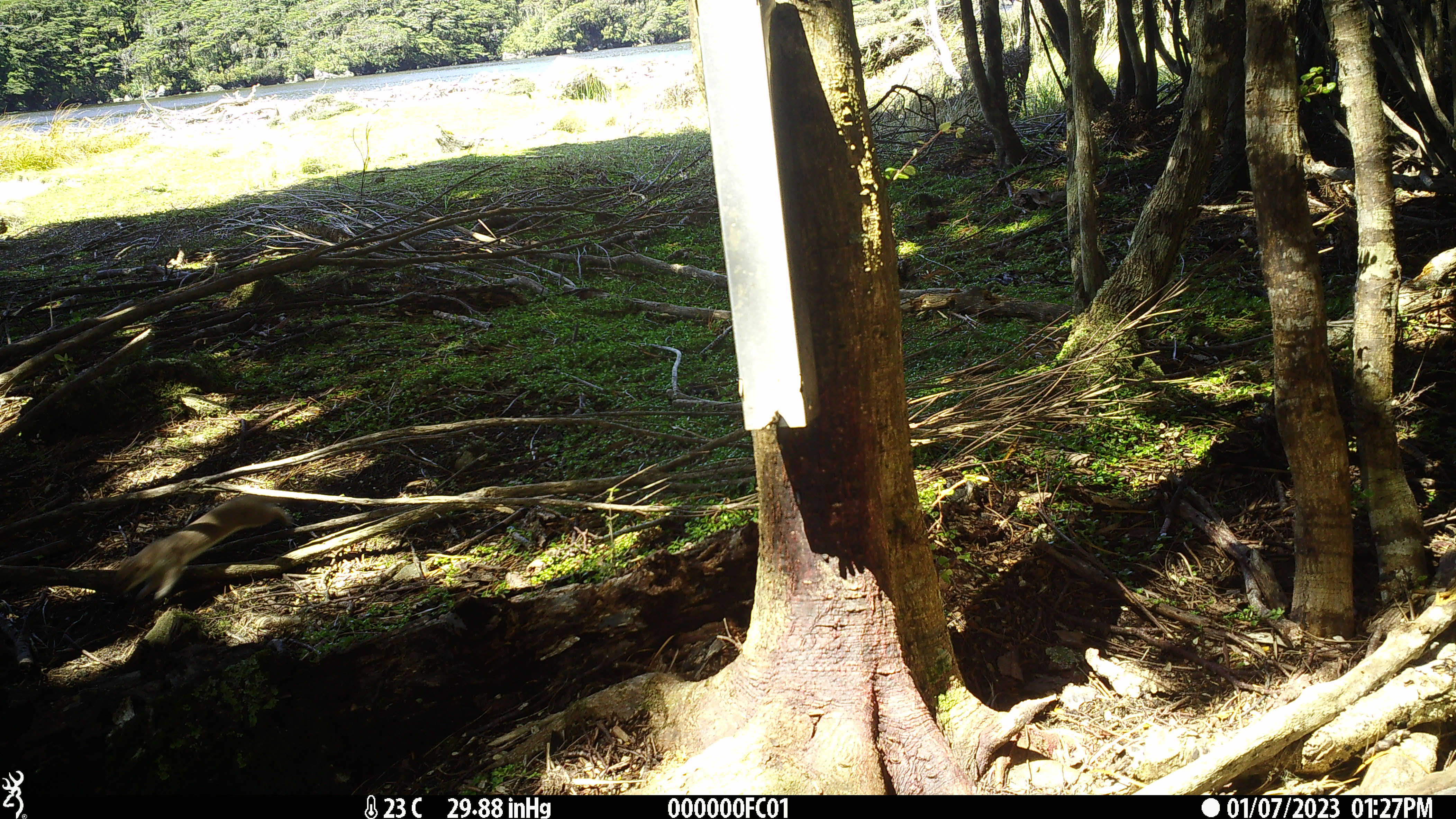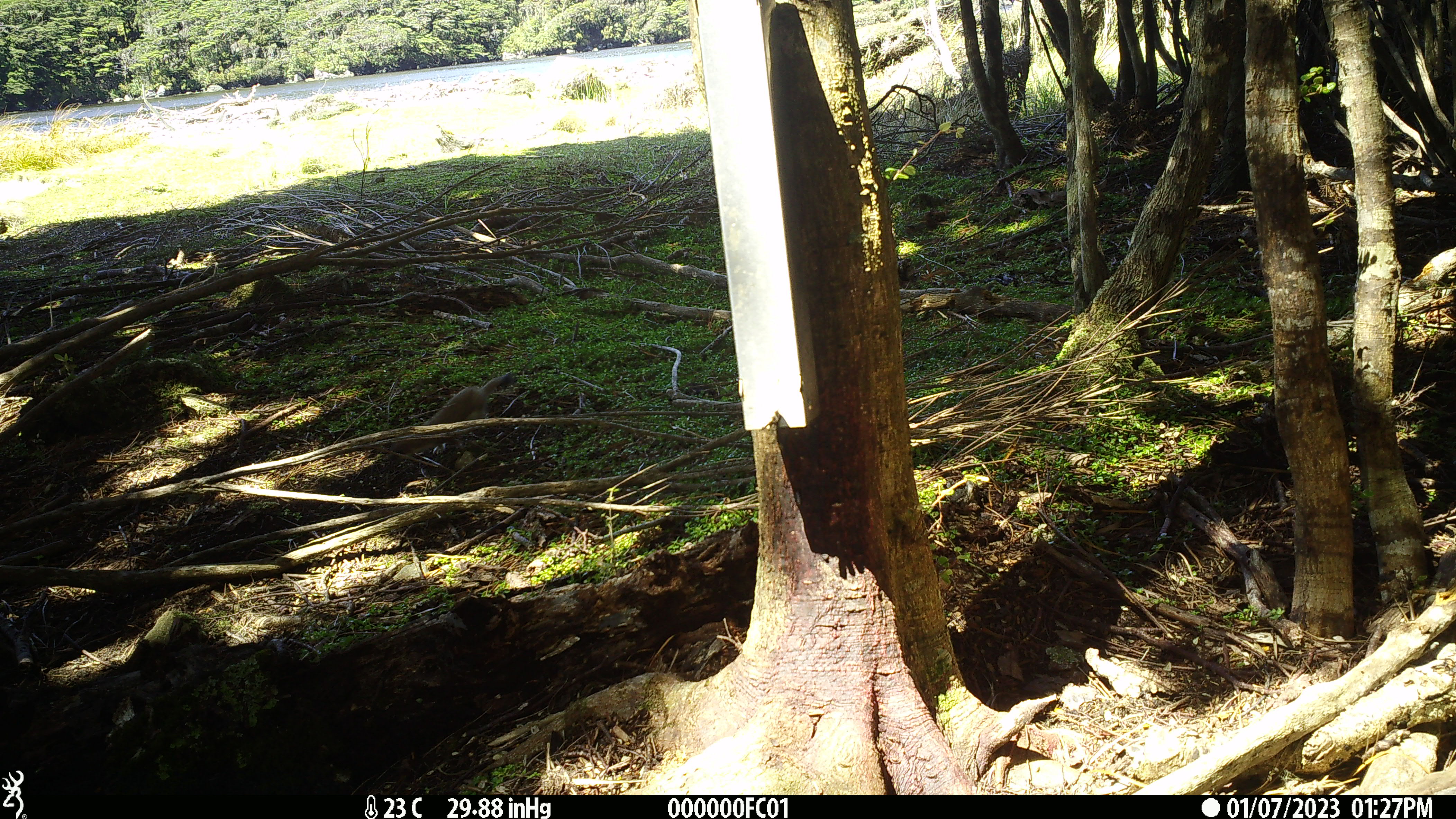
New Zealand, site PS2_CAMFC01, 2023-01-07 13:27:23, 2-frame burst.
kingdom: Animalia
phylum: Chordata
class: Mammalia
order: Carnivora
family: Mustelidae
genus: Mustela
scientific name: Mustela erminea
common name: stoat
Stoat (Mustela erminea).